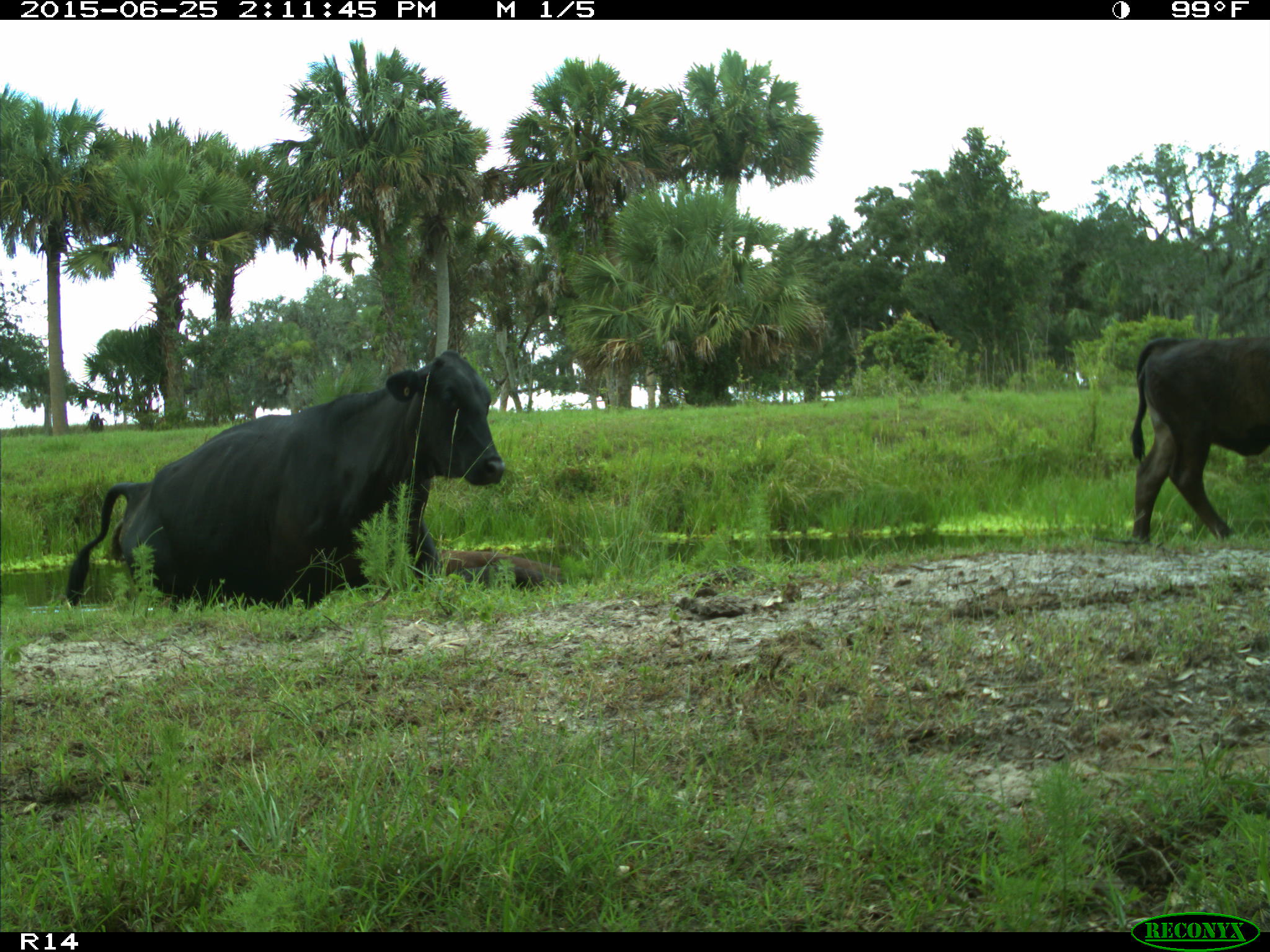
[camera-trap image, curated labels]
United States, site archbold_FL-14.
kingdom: Animalia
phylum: Chordata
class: Mammalia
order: Artiodactyla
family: Bovidae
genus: Bos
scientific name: Bos taurus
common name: domestic cow